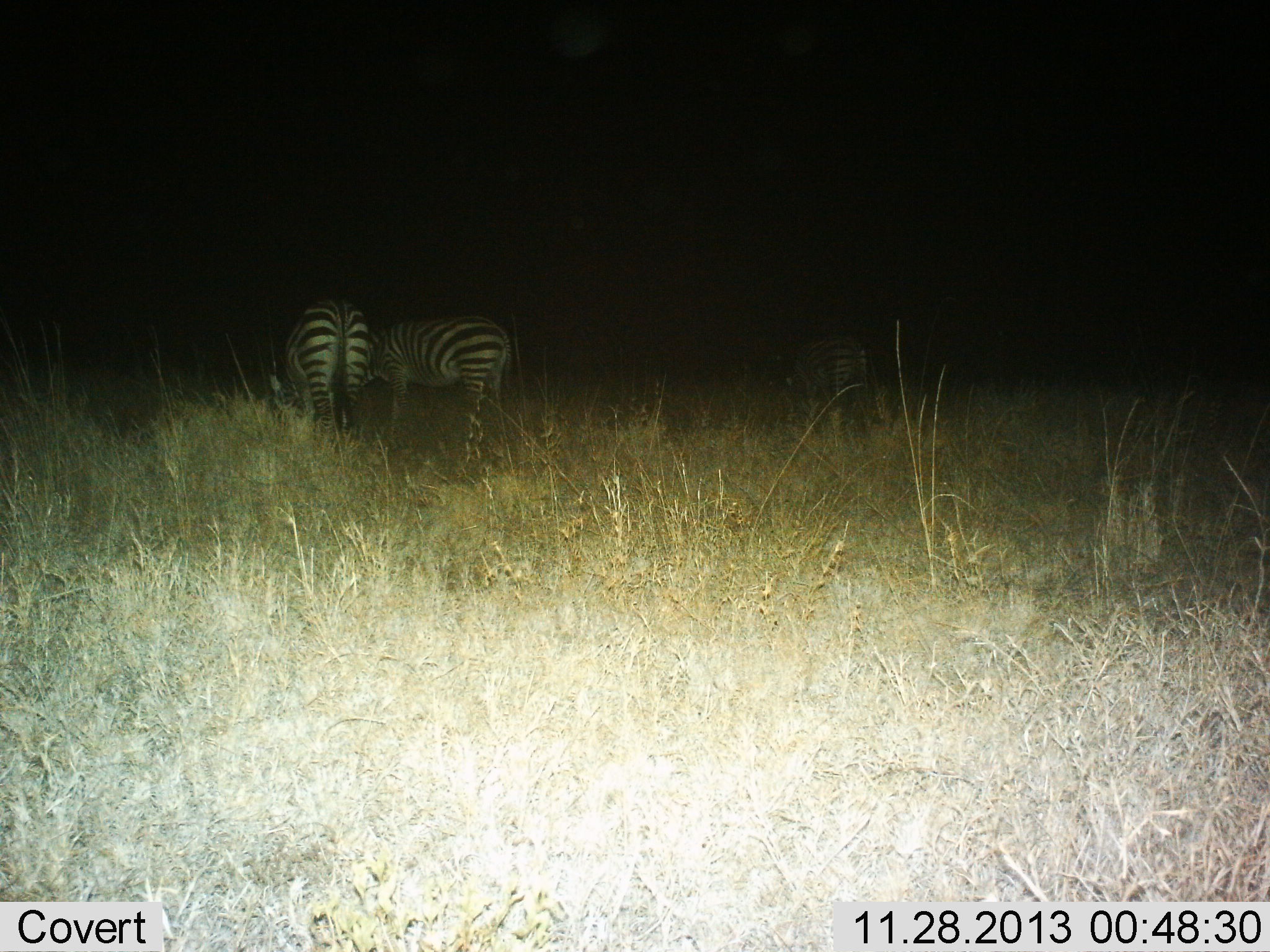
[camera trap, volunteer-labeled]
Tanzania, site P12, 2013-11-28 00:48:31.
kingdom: Animalia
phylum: Chordata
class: Mammalia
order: Perissodactyla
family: Equidae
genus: Equus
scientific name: Equus quagga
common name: plains zebra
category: zebra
Zebra (plains zebra) (Equus quagga), count 3. Behavior (volunteer vote fractions): standing 30%, resting 0%, moving 0%, interacting 0%. Young present (vote fraction): 0%. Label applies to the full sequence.